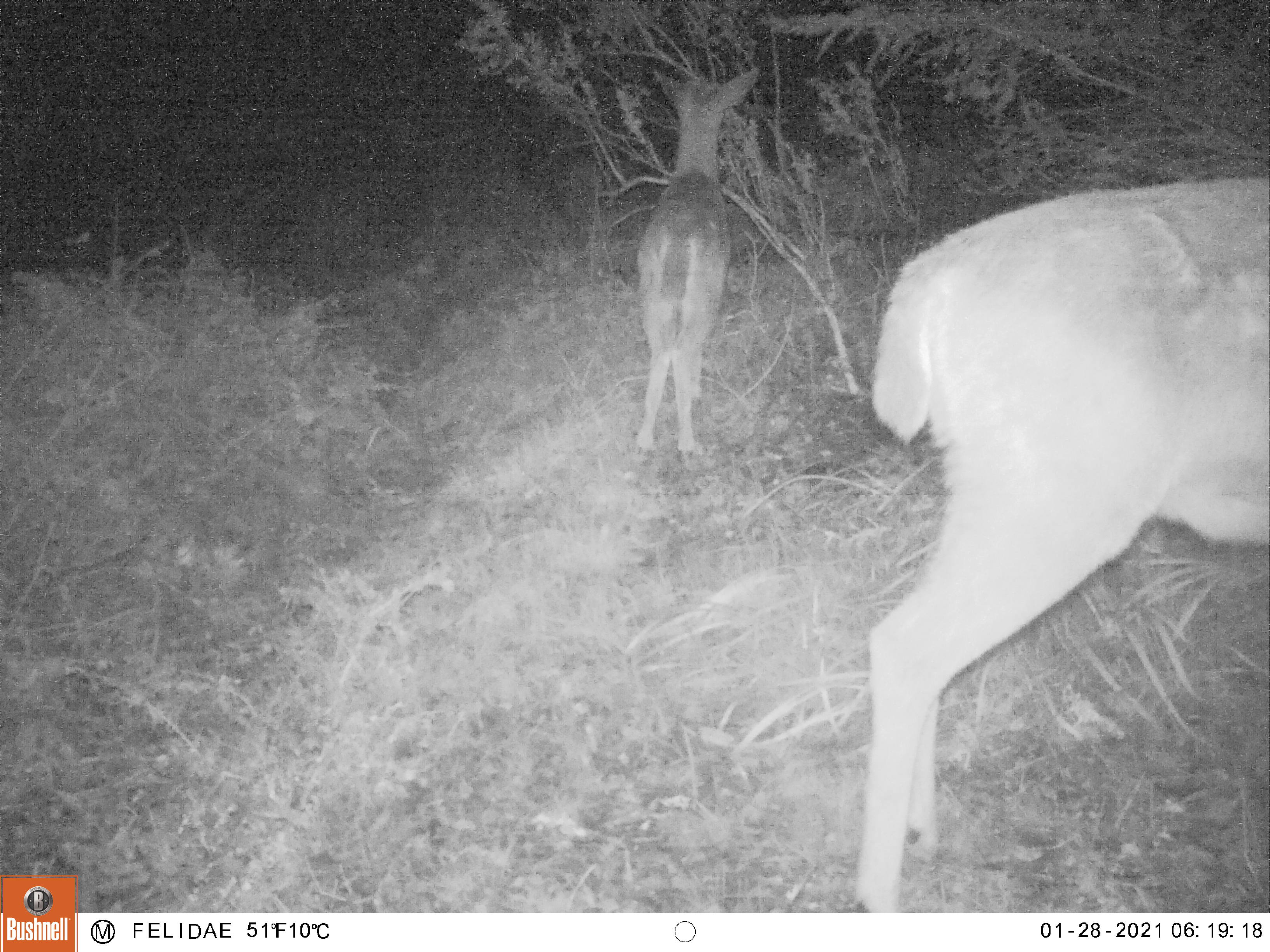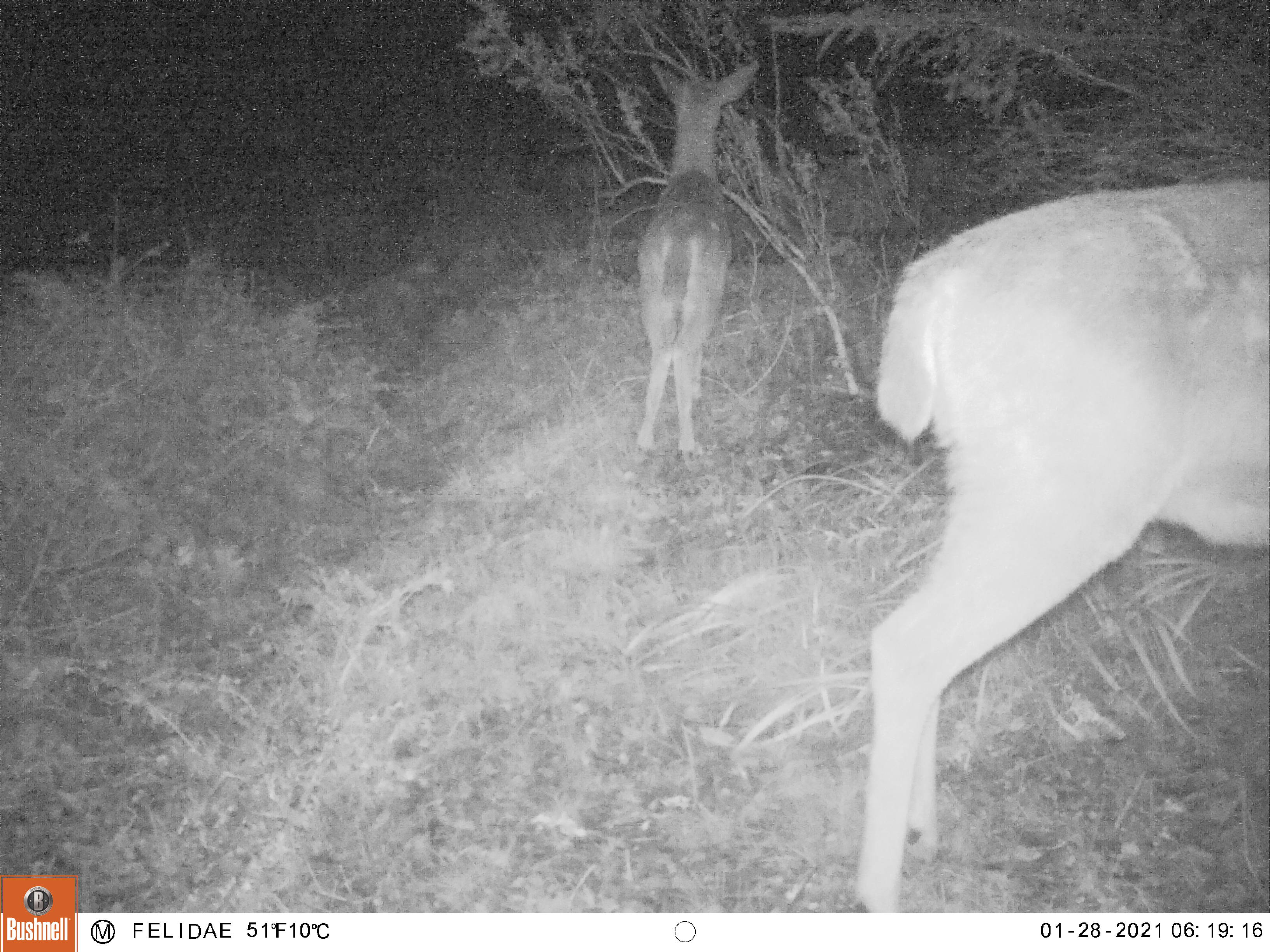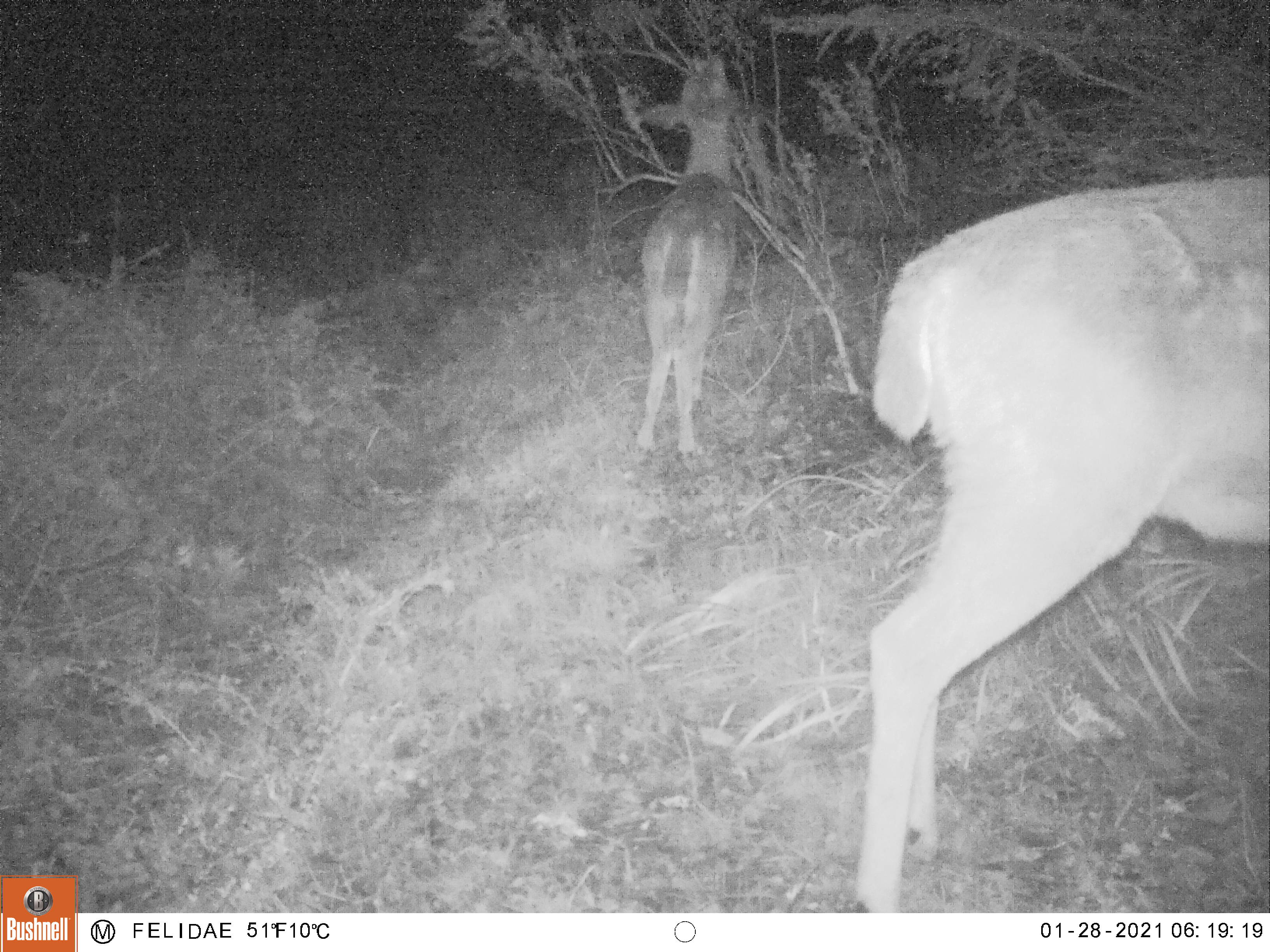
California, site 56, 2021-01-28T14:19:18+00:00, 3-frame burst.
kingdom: Animalia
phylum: Chordata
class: Mammalia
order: Artiodactyla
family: Cervidae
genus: Odocoileus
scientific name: Odocoileus hemionus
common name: mule deer